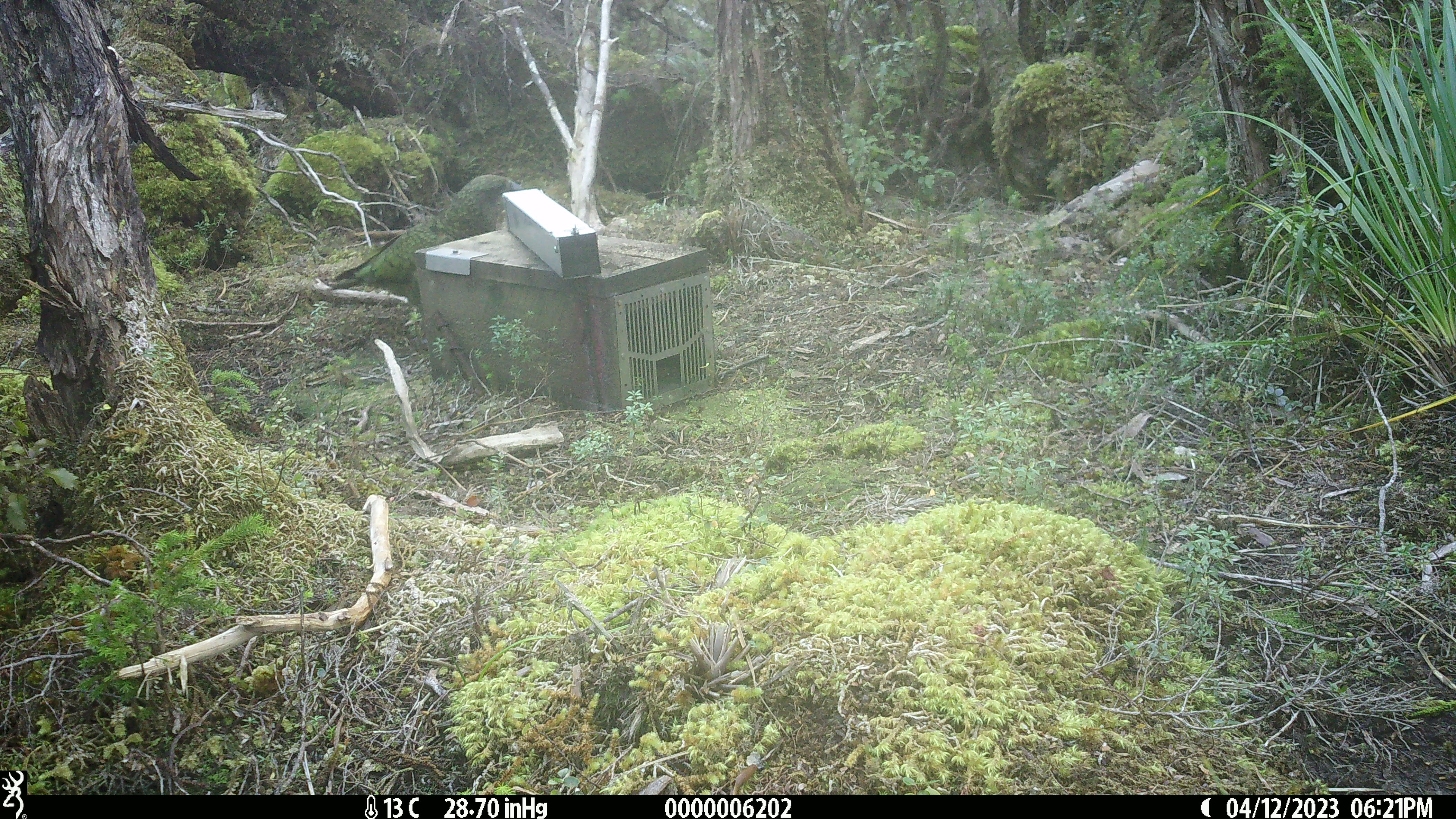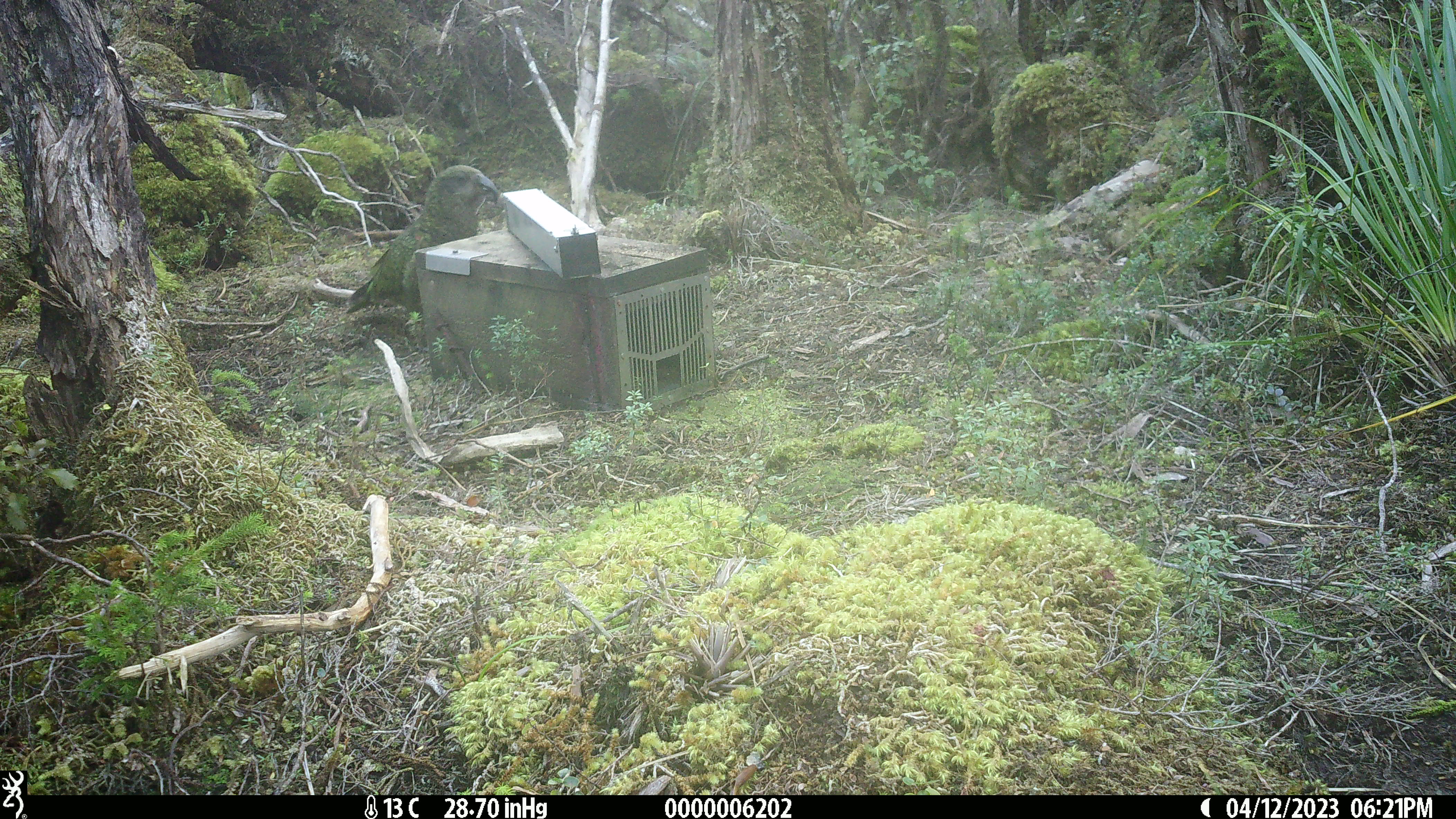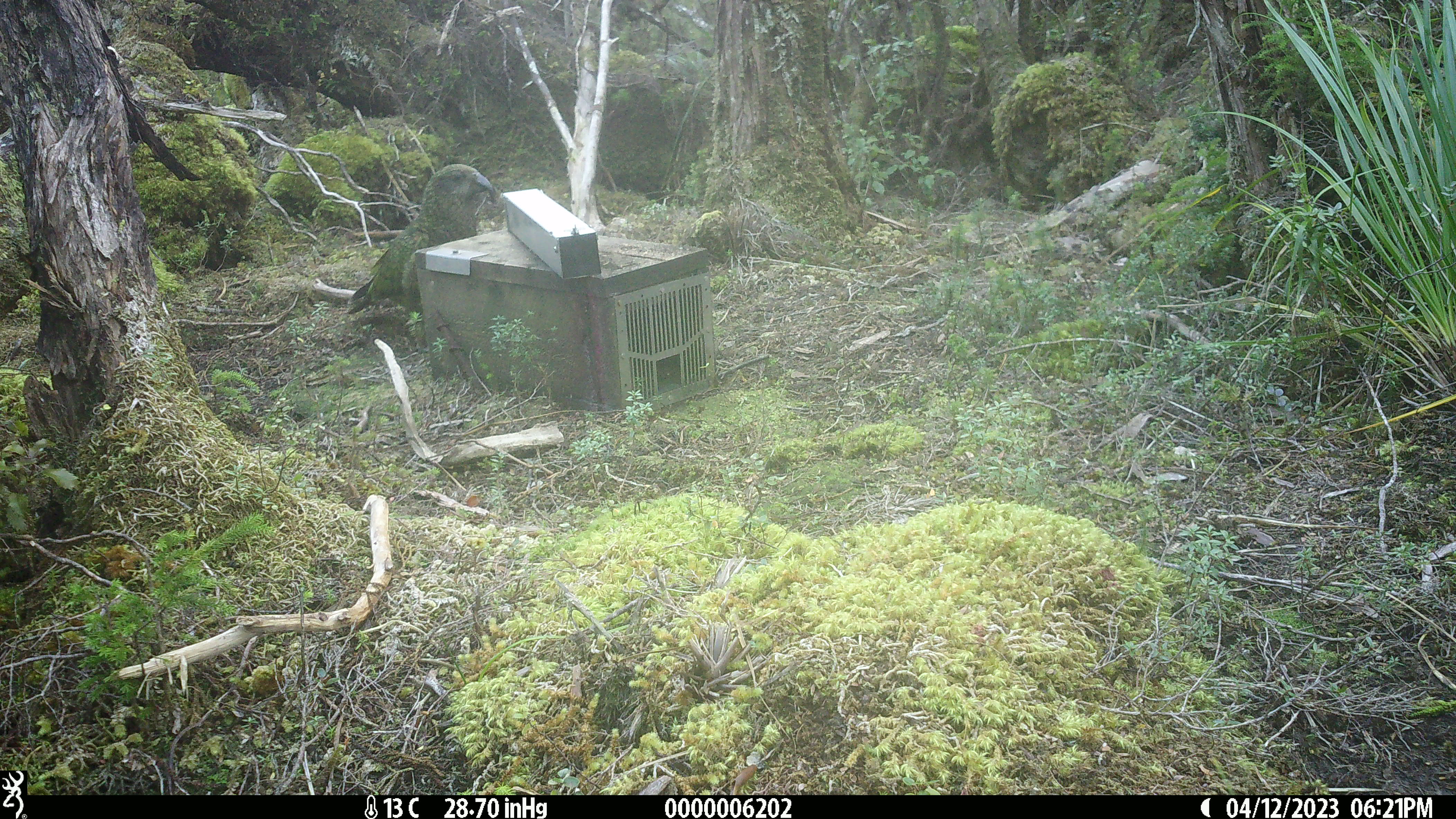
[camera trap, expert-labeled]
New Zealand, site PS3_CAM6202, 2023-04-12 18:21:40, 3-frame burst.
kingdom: Animalia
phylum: Chordata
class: Aves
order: Psittaciformes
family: Strigopidae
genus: Nestor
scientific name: Nestor notabilis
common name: kea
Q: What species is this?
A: Kea (Nestor notabilis).